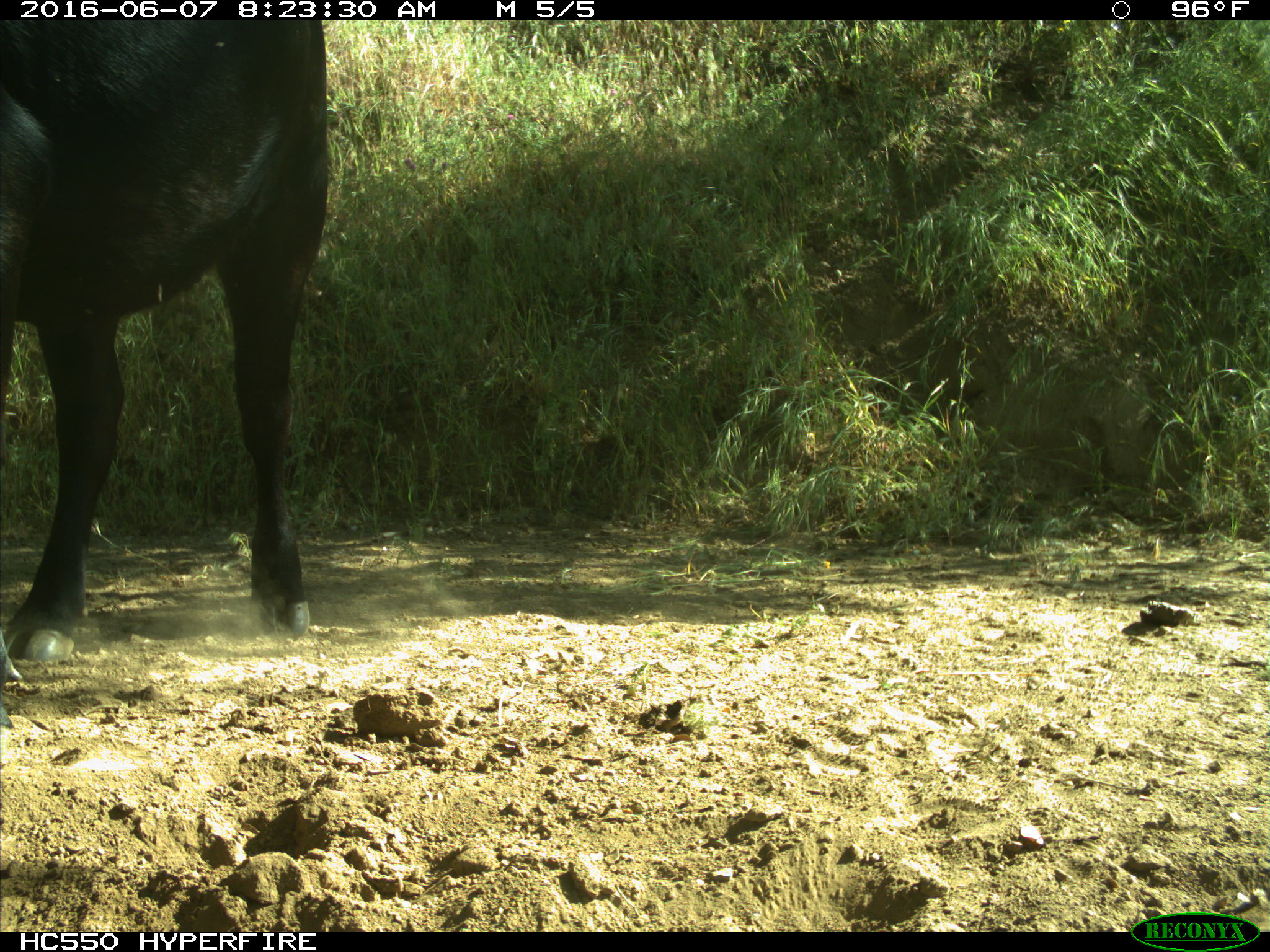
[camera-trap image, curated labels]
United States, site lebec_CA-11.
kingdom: Animalia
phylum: Chordata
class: Mammalia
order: Artiodactyla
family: Bovidae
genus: Bos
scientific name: Bos taurus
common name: domestic cow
Bos taurus (domestic cow).